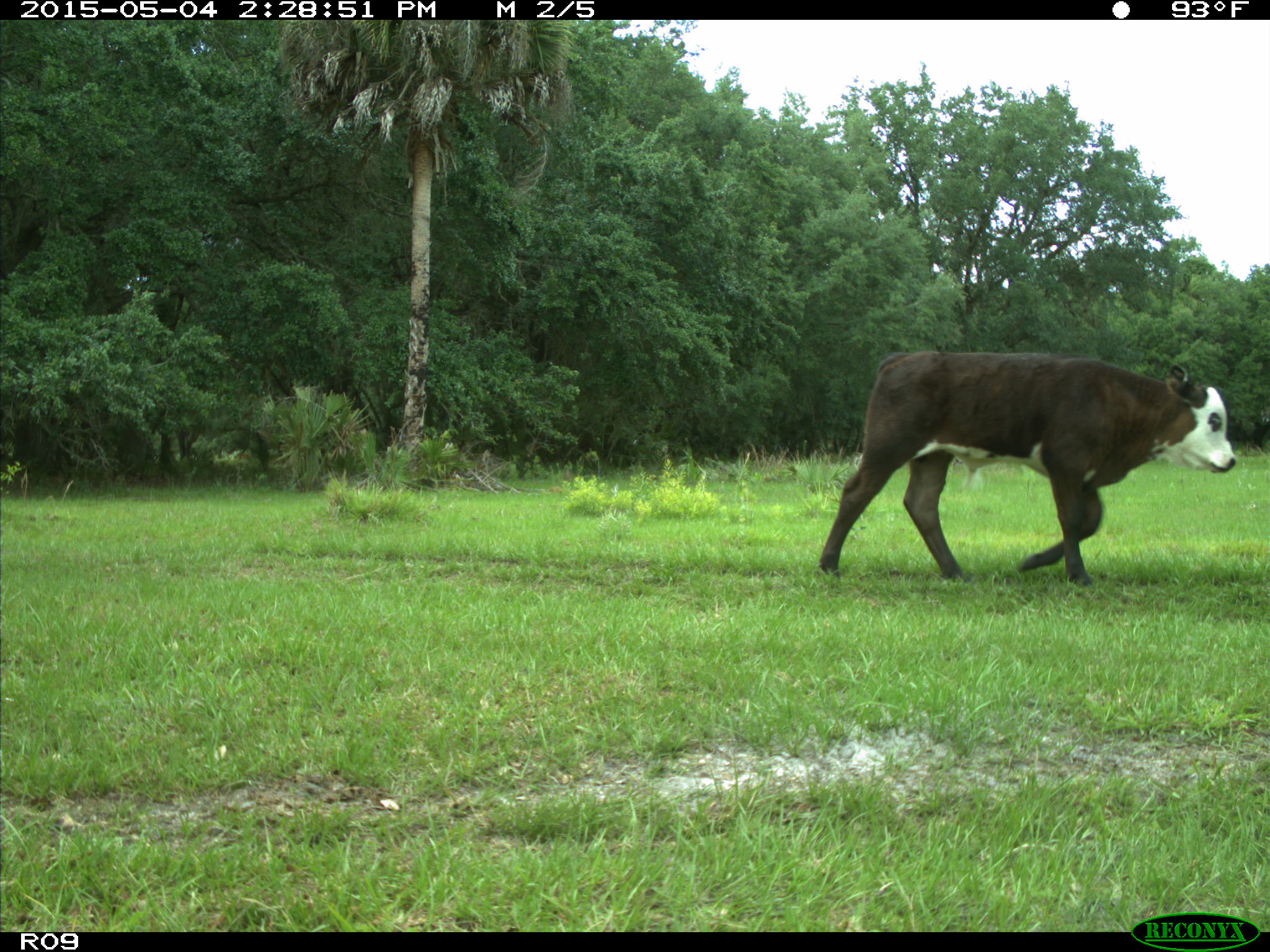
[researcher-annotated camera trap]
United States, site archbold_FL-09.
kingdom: Animalia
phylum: Chordata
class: Mammalia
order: Artiodactyla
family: Bovidae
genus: Bos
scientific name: Bos taurus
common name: domestic cow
Bos taurus (domestic cow).